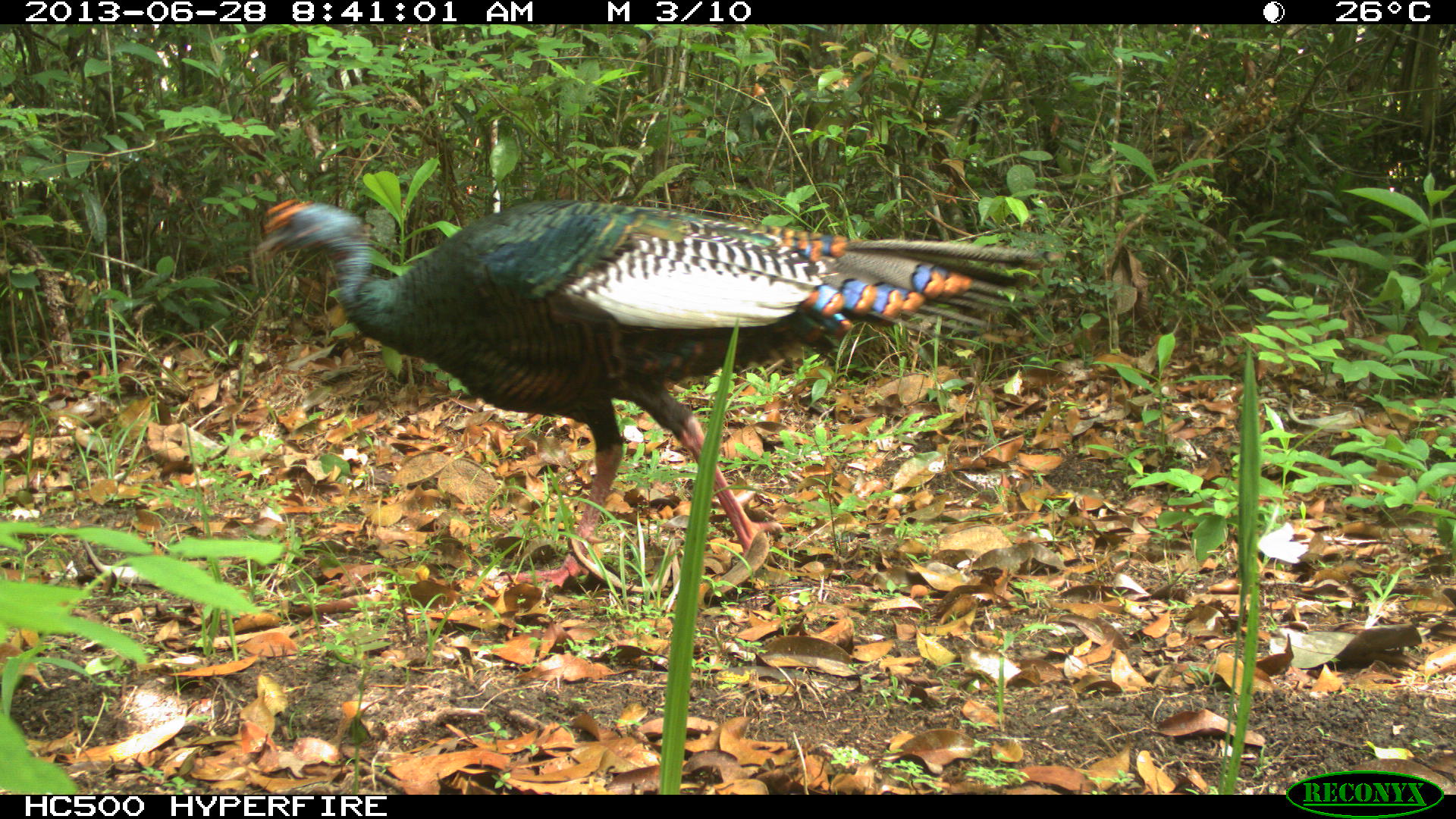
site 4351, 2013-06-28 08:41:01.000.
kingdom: Animalia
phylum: Chordata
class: Aves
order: Galliformes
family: Phasianidae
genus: Meleagris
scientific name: Meleagris ocellata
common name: ocellated turkey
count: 1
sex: male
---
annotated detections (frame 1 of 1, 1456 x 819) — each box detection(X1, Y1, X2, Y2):
meleagris ocellata: detection(255, 196, 1061, 591)